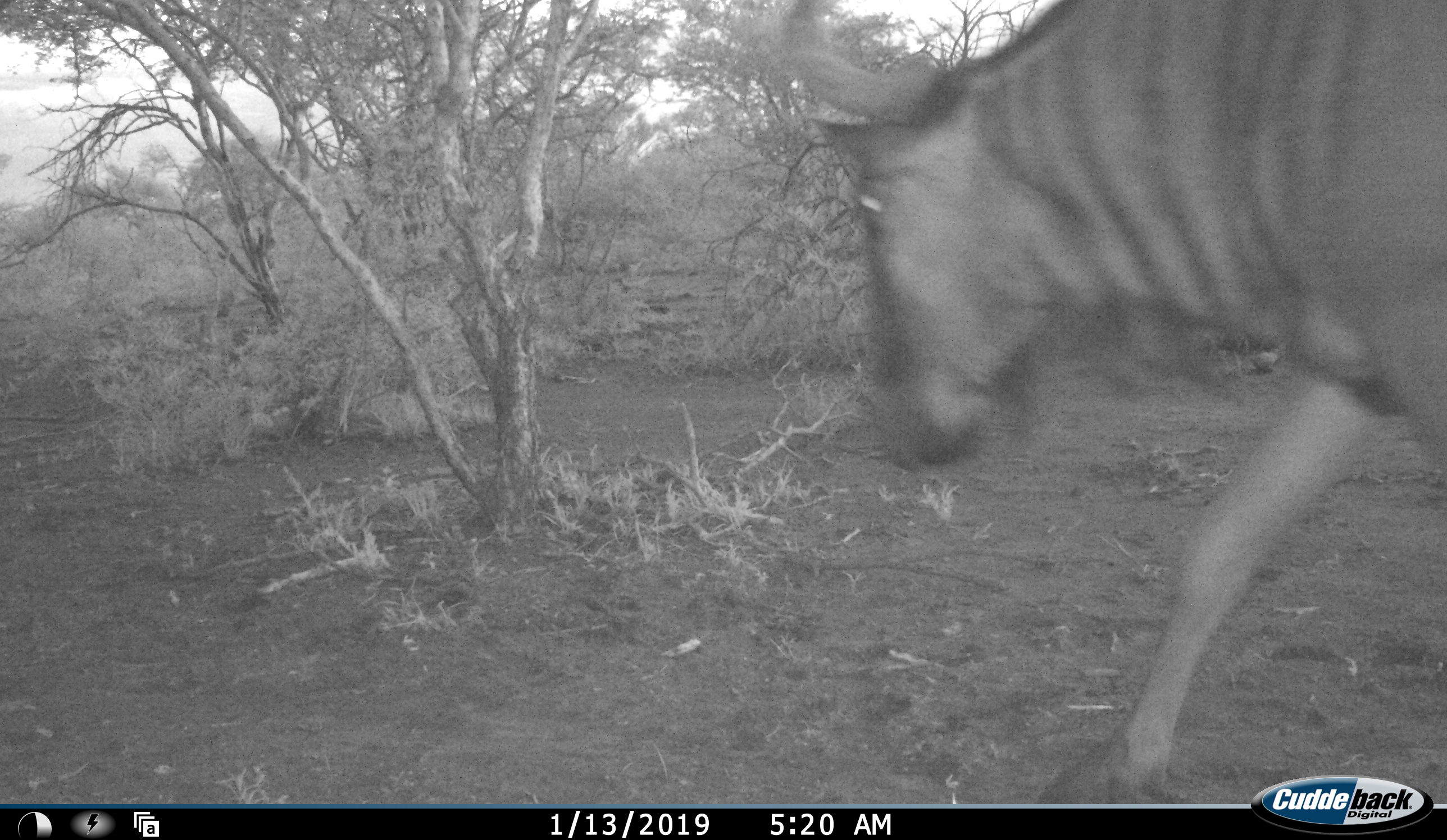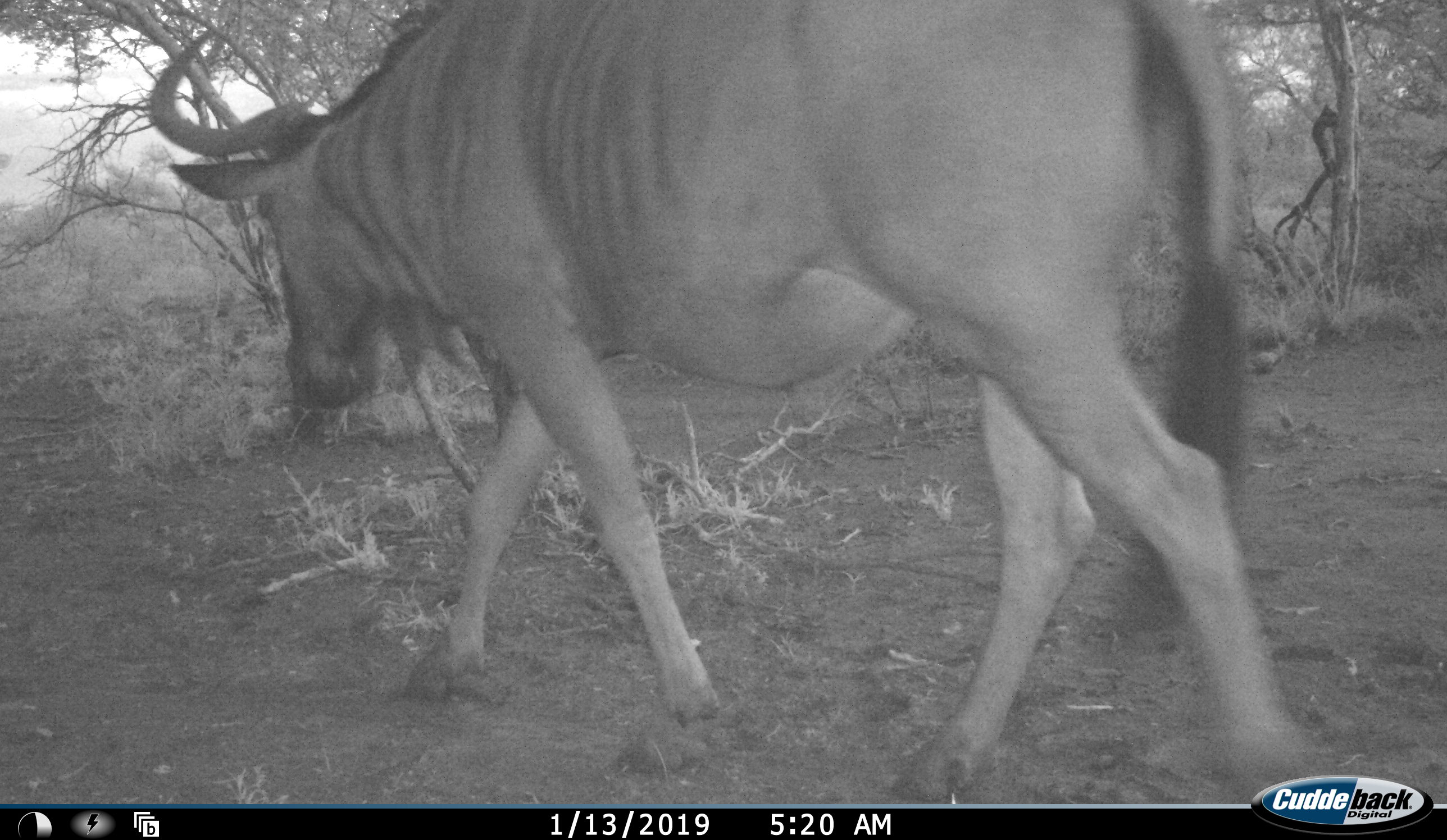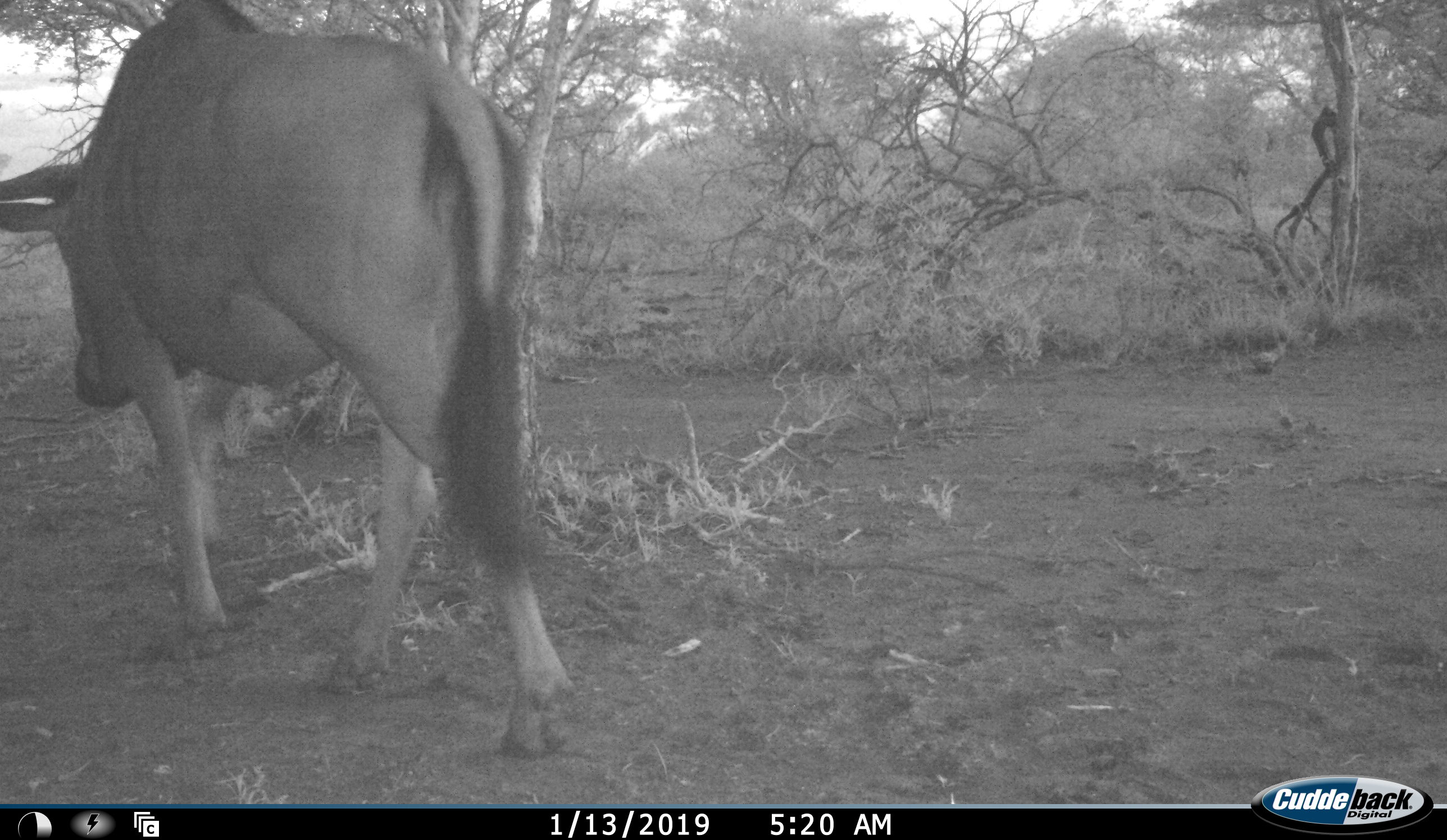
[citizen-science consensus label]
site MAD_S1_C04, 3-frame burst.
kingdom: Animalia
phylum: Chordata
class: Mammalia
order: Artiodactyla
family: Bovidae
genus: Connochaetes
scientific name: Connochaetes taurinus taurinus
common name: blue wildebeest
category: wildebeestblue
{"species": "wildebeestblue (blue wildebeest) (Connochaetes taurinus taurinus)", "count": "1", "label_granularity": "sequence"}